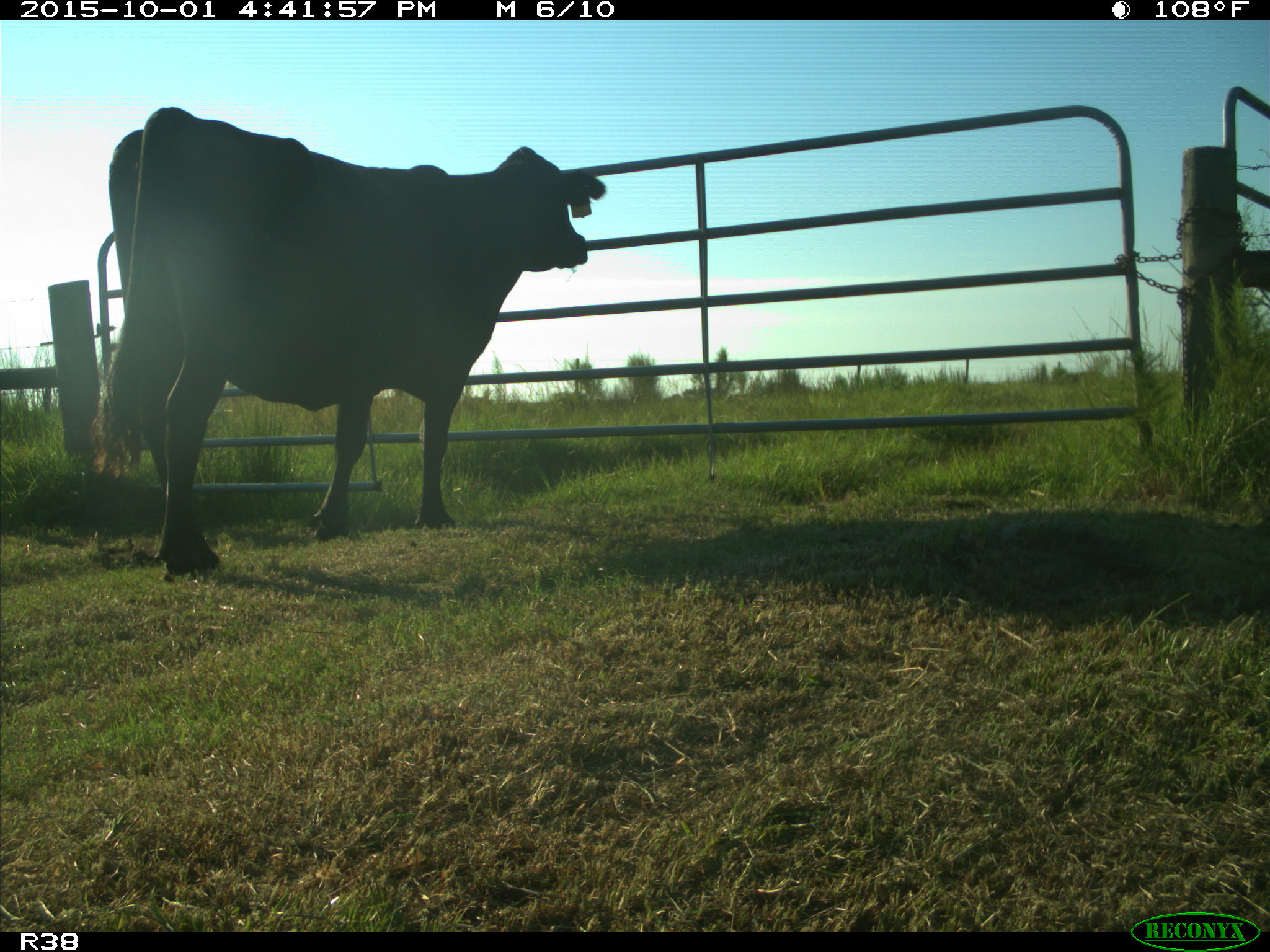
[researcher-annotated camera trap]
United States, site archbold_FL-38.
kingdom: Animalia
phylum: Chordata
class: Mammalia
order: Artiodactyla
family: Bovidae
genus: Bos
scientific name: Bos taurus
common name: domestic cow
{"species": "Bos taurus (domestic cow)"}